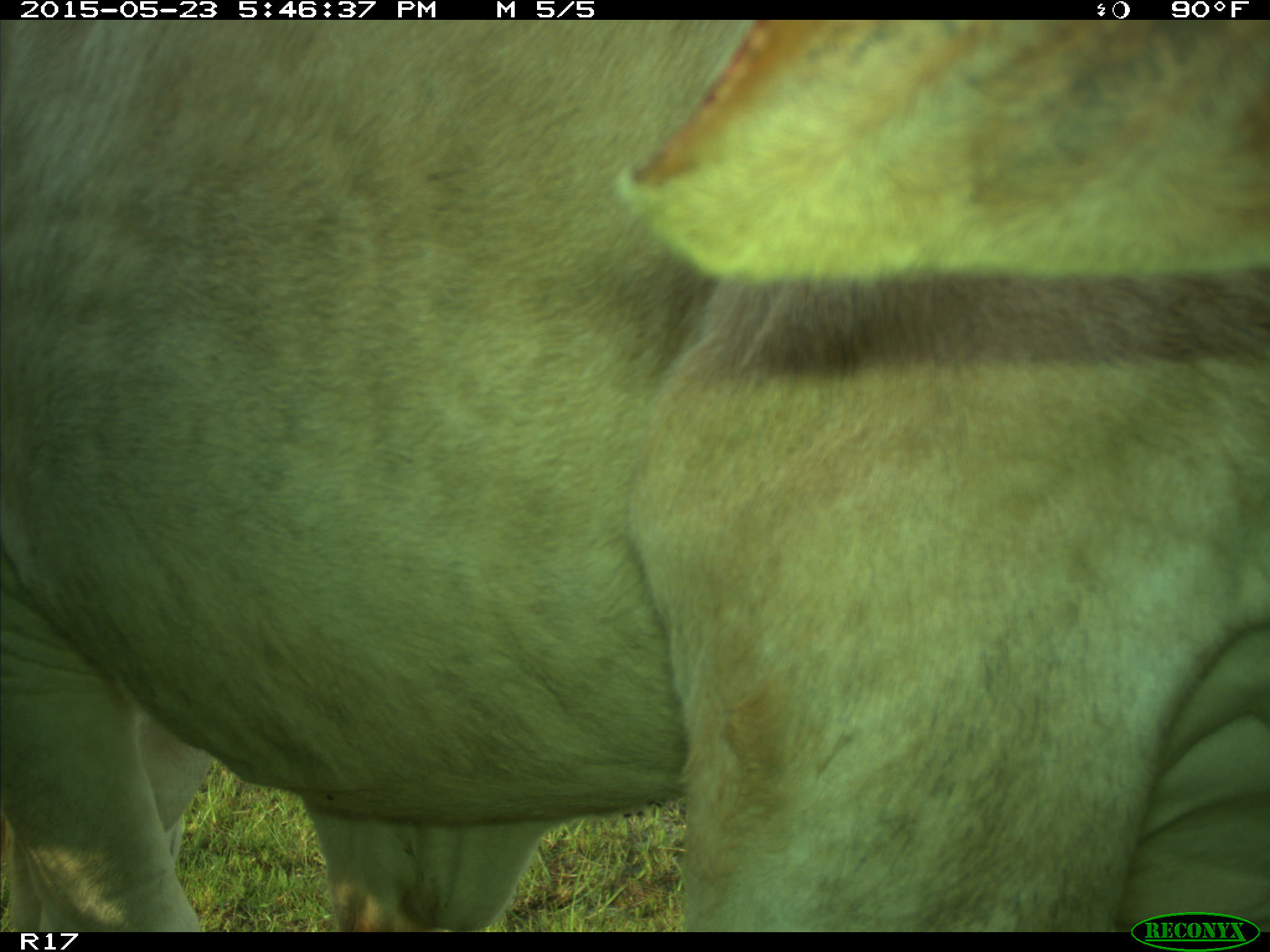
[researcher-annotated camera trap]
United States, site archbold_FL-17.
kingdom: Animalia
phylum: Chordata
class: Mammalia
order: Artiodactyla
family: Bovidae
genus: Bos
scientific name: Bos taurus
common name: domestic cow